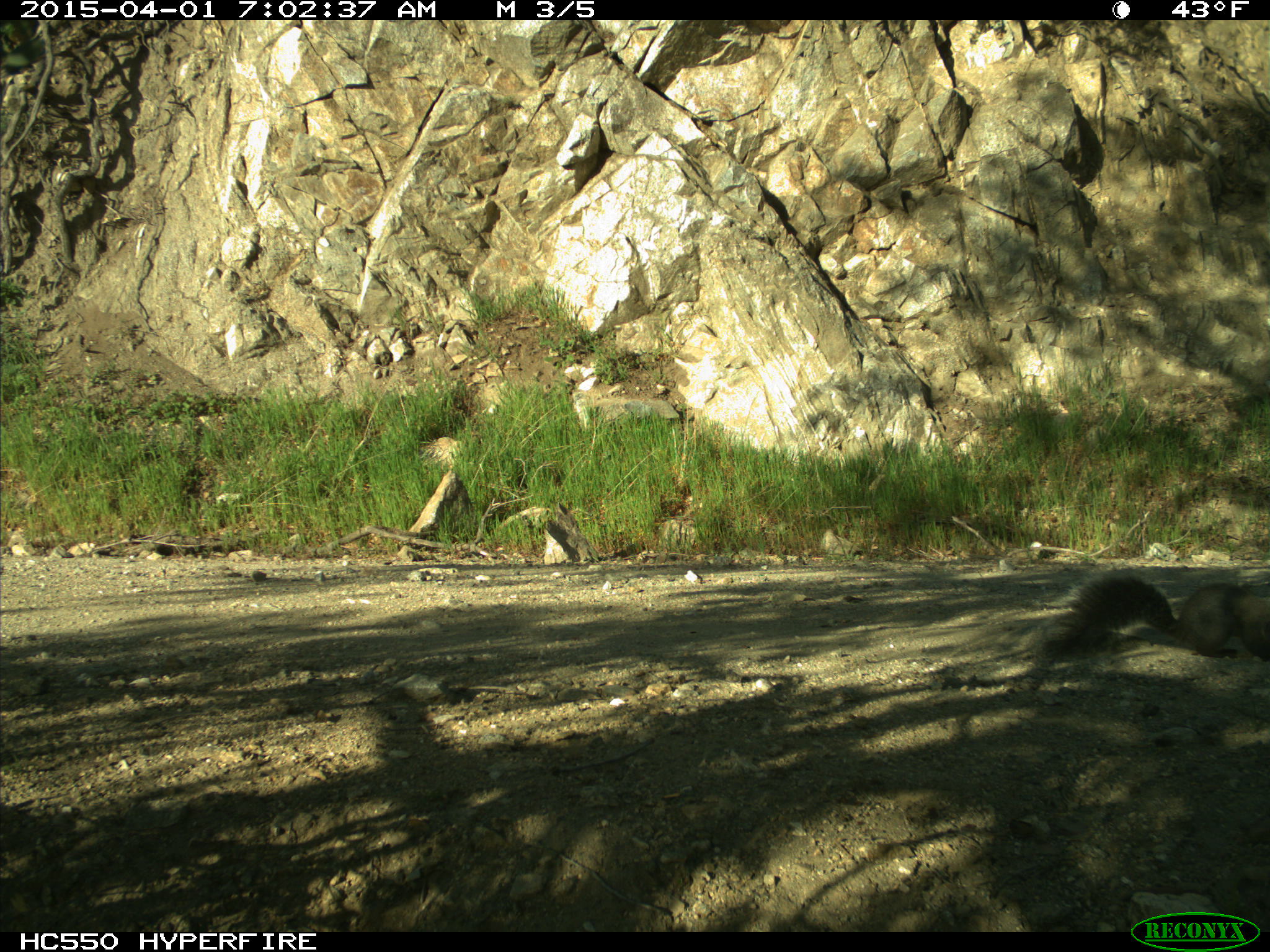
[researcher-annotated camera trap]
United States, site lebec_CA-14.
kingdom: Animalia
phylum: Chordata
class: Mammalia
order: Rodentia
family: Sciuridae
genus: Sciurus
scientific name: Sciurus carolinensis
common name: eastern gray squirrel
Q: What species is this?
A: Sciurus carolinensis (eastern gray squirrel).